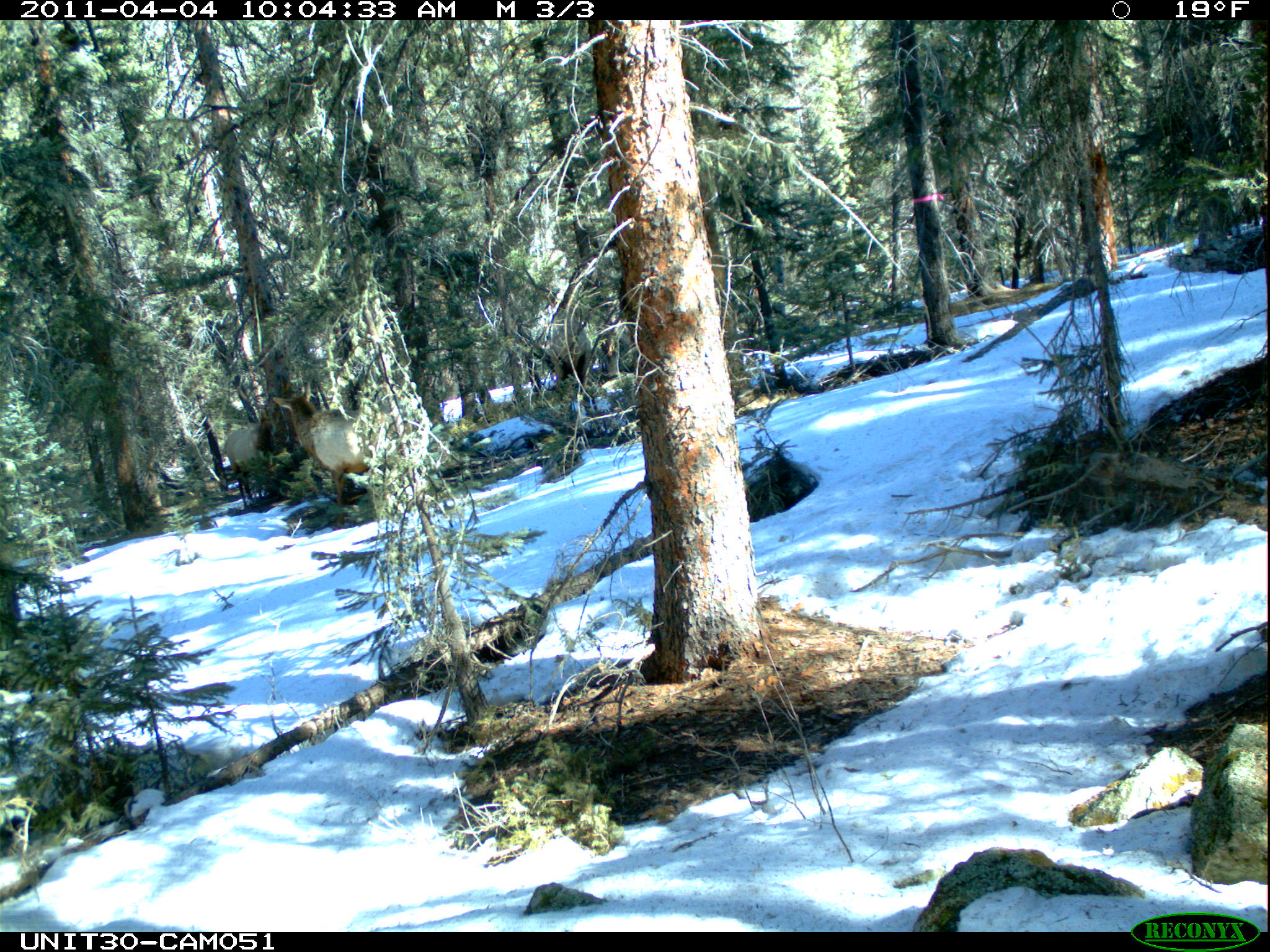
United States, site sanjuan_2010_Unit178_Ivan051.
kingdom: Animalia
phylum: Chordata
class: Mammalia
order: Artiodactyla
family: Cervidae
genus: Cervus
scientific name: Cervus elaphus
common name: red deer